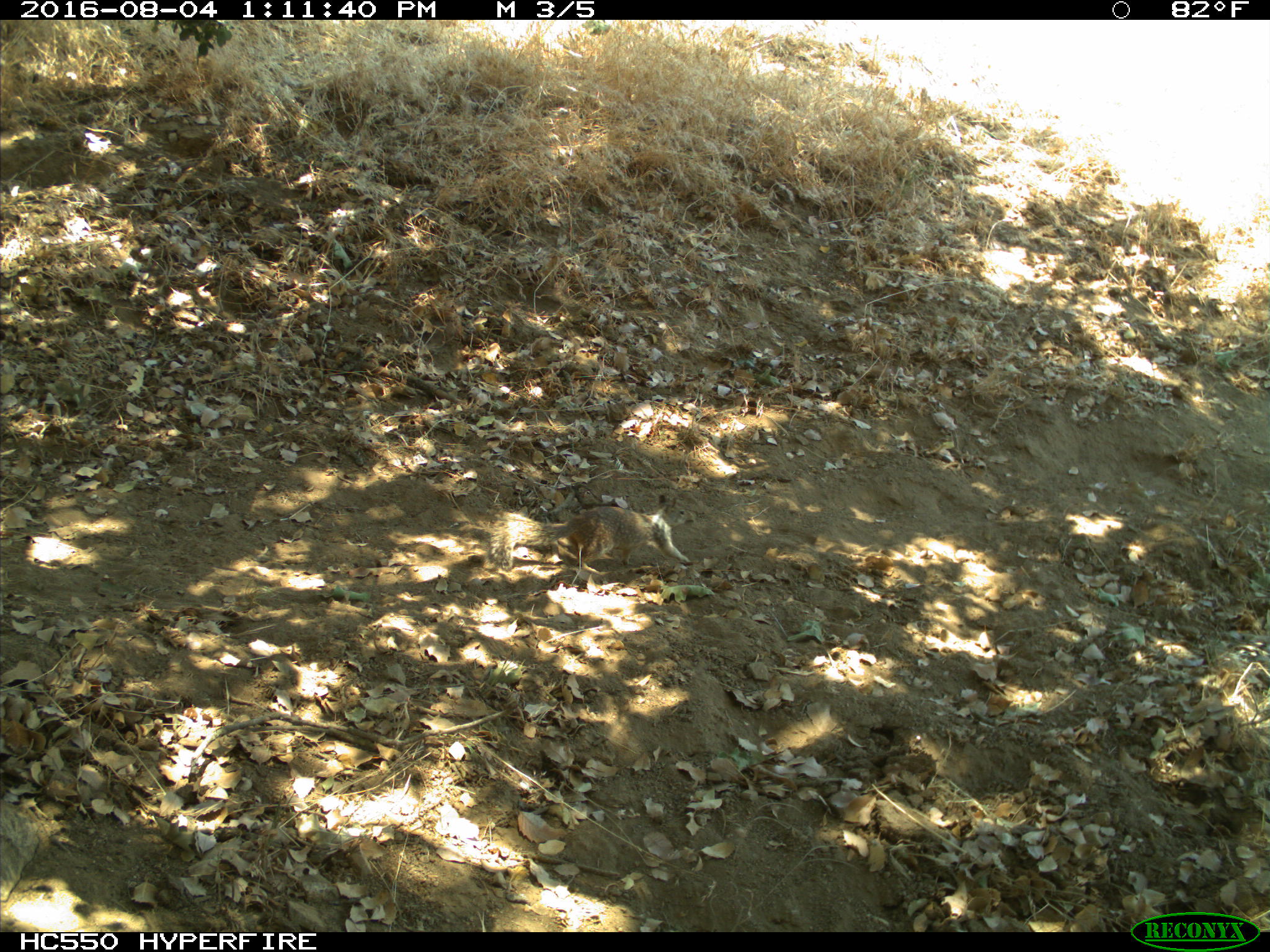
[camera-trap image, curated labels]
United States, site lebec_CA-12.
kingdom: Animalia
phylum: Chordata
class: Mammalia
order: Rodentia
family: Sciuridae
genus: Otospermophilus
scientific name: Otospermophilus beecheyi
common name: california ground squirrel